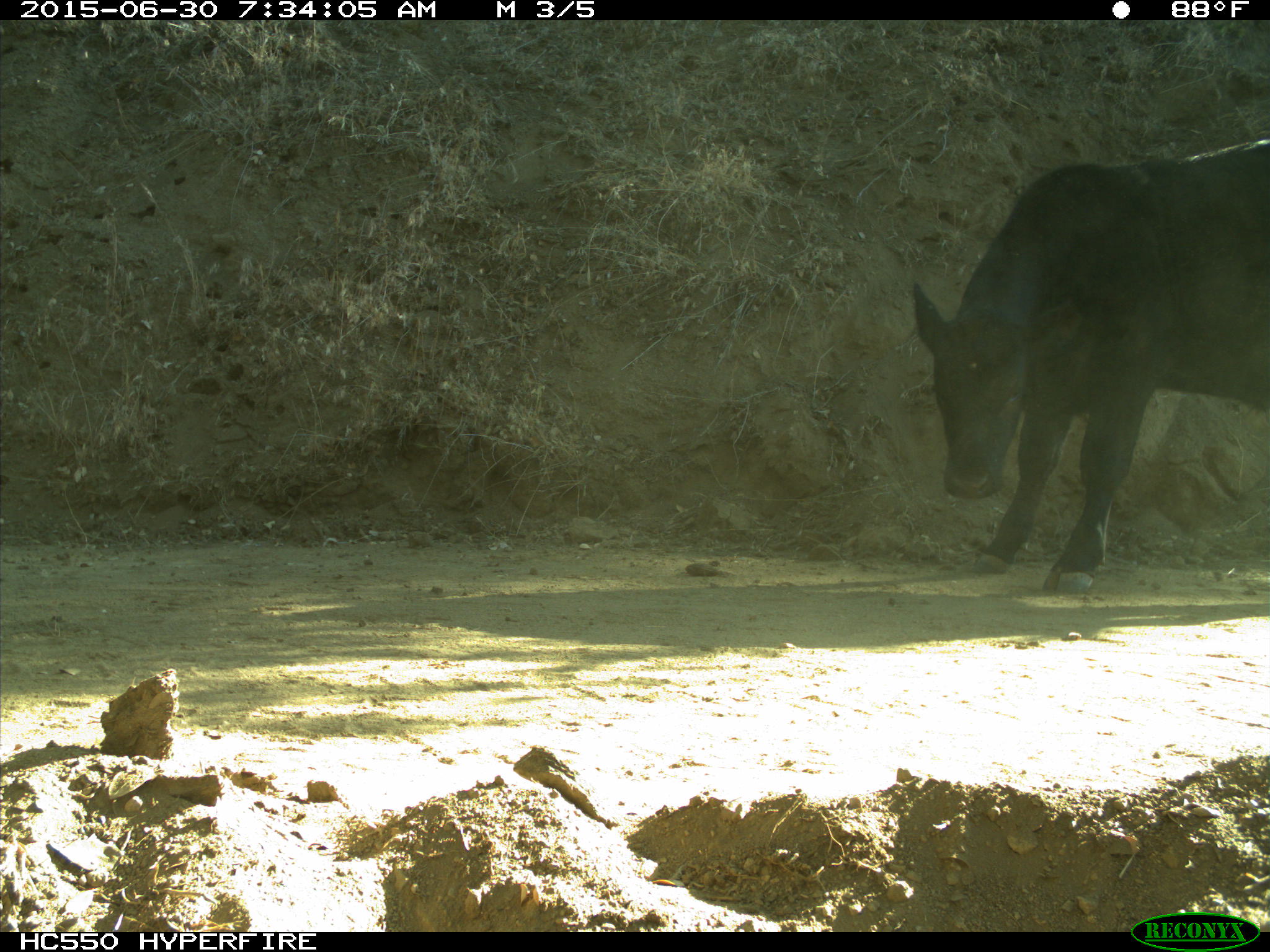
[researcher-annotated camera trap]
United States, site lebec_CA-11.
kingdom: Animalia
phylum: Chordata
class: Mammalia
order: Artiodactyla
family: Bovidae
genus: Bos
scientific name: Bos taurus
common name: domestic cow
Bos taurus (domestic cow).